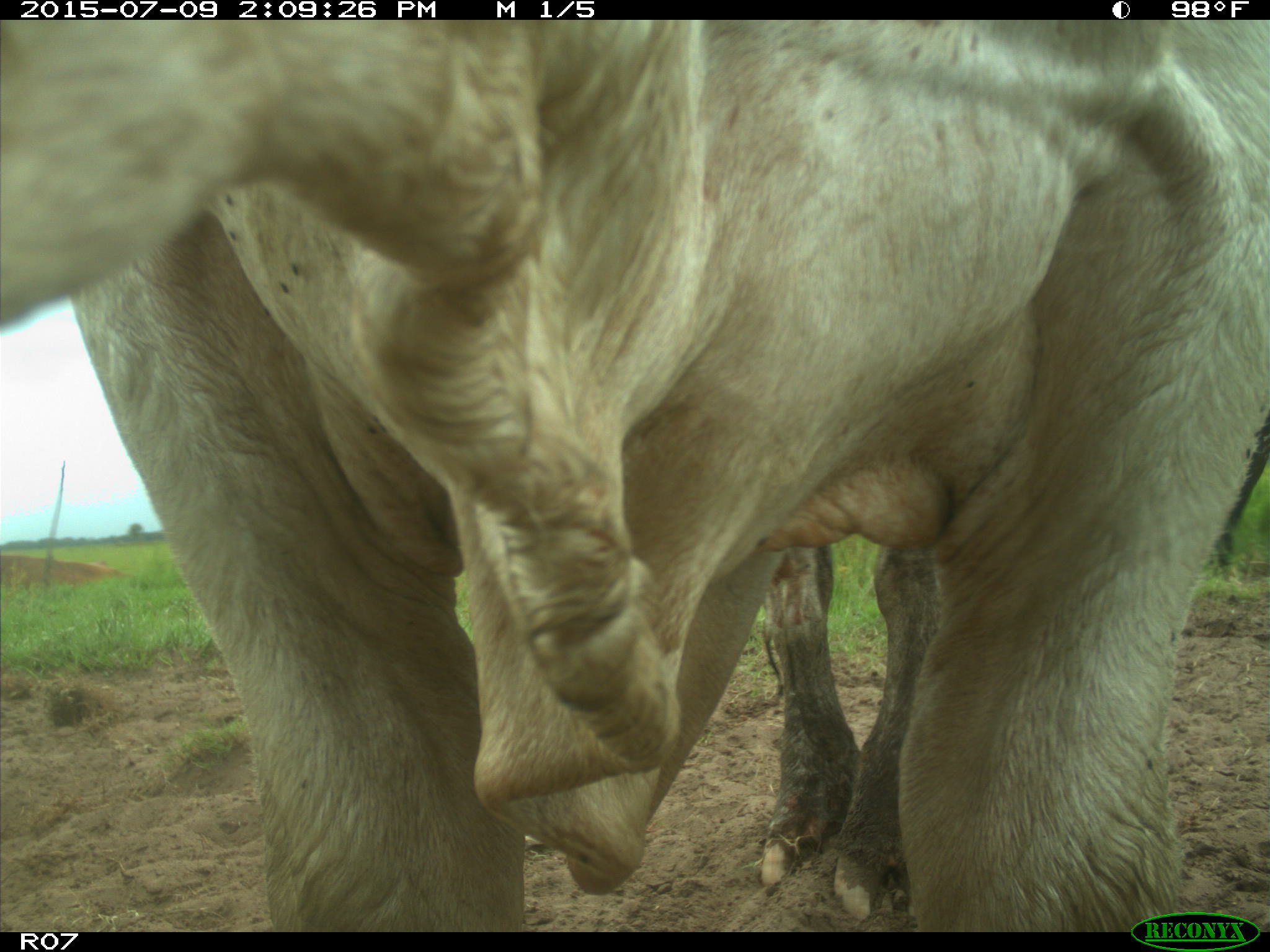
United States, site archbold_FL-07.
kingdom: Animalia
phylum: Chordata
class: Mammalia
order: Artiodactyla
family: Bovidae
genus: Bos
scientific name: Bos taurus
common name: domestic cow